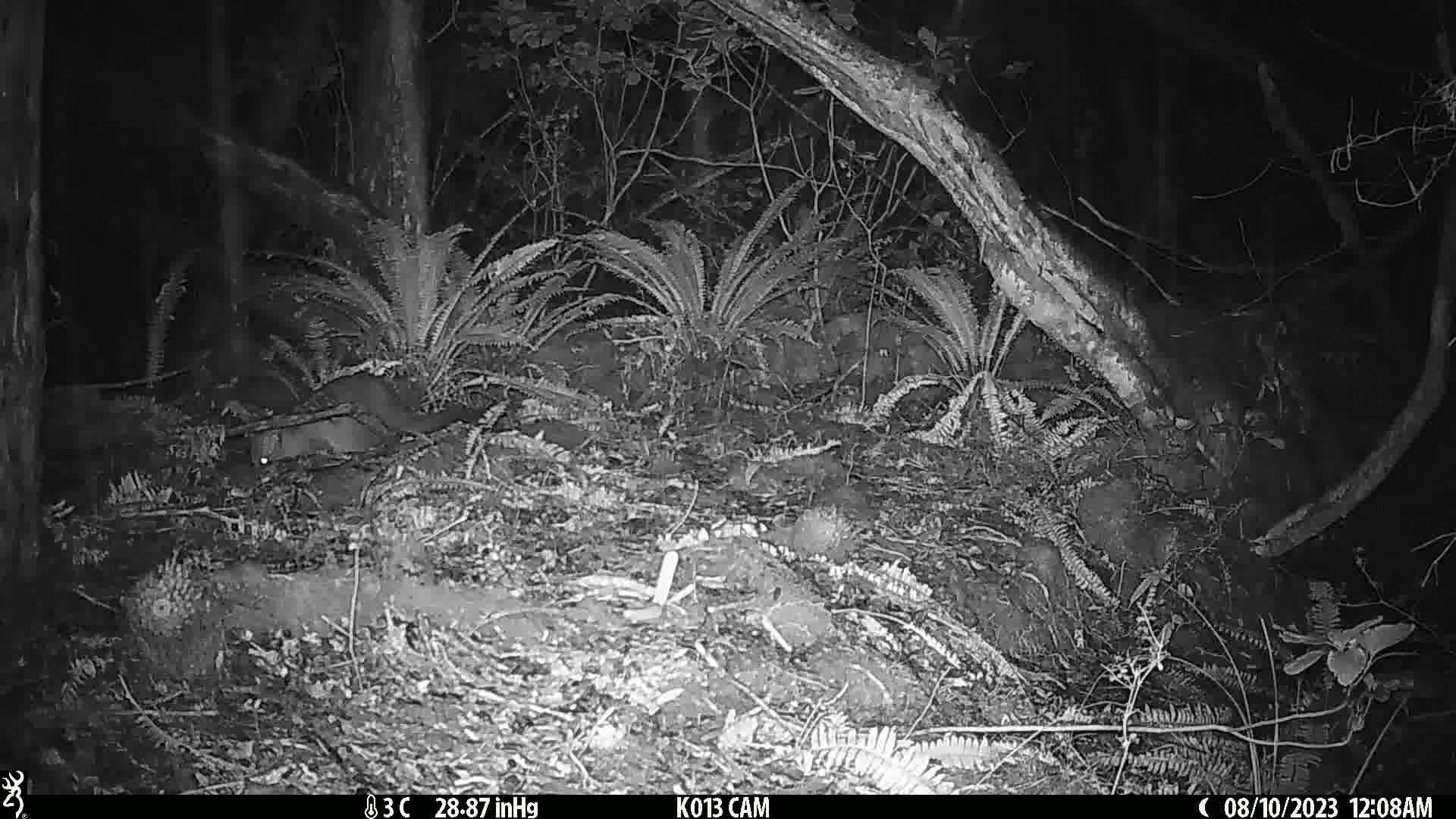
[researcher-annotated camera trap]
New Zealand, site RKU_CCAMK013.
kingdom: Animalia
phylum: Chordata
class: Mammalia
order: Diprotodontia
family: Phalangeridae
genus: Trichosurus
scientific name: Trichosurus vulpecula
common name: common brushtail possum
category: possum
Possum (common brushtail possum) (Trichosurus vulpecula).